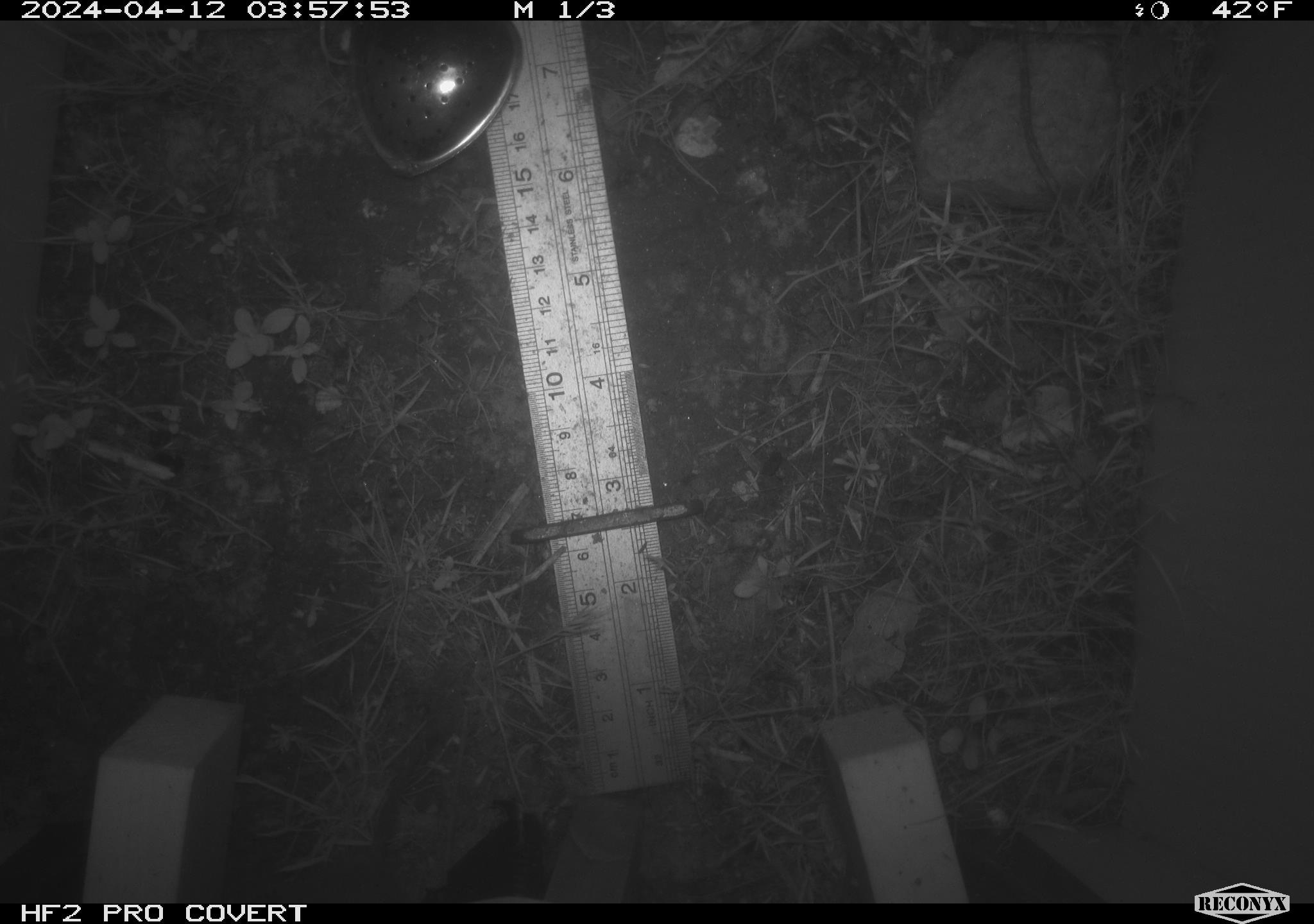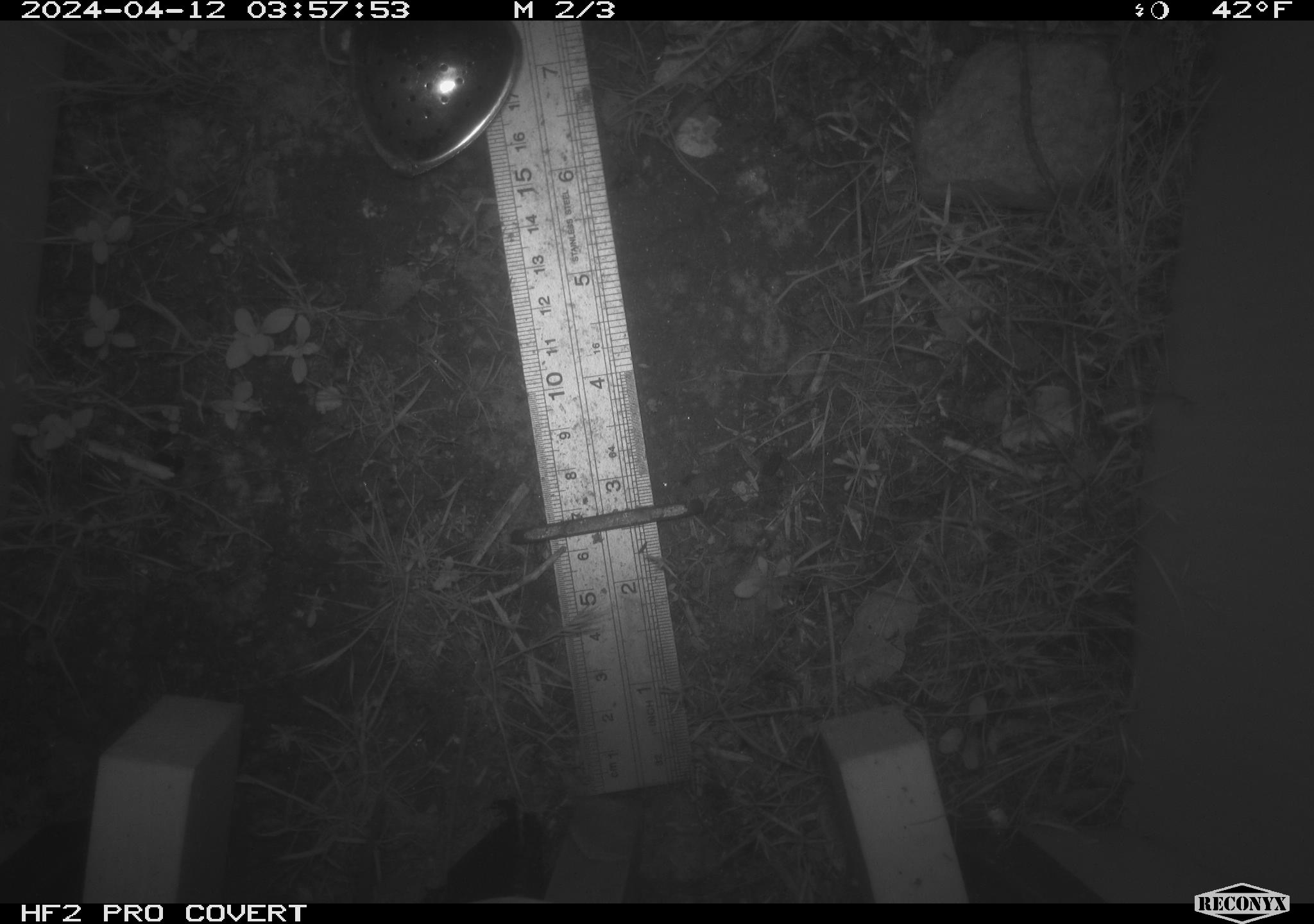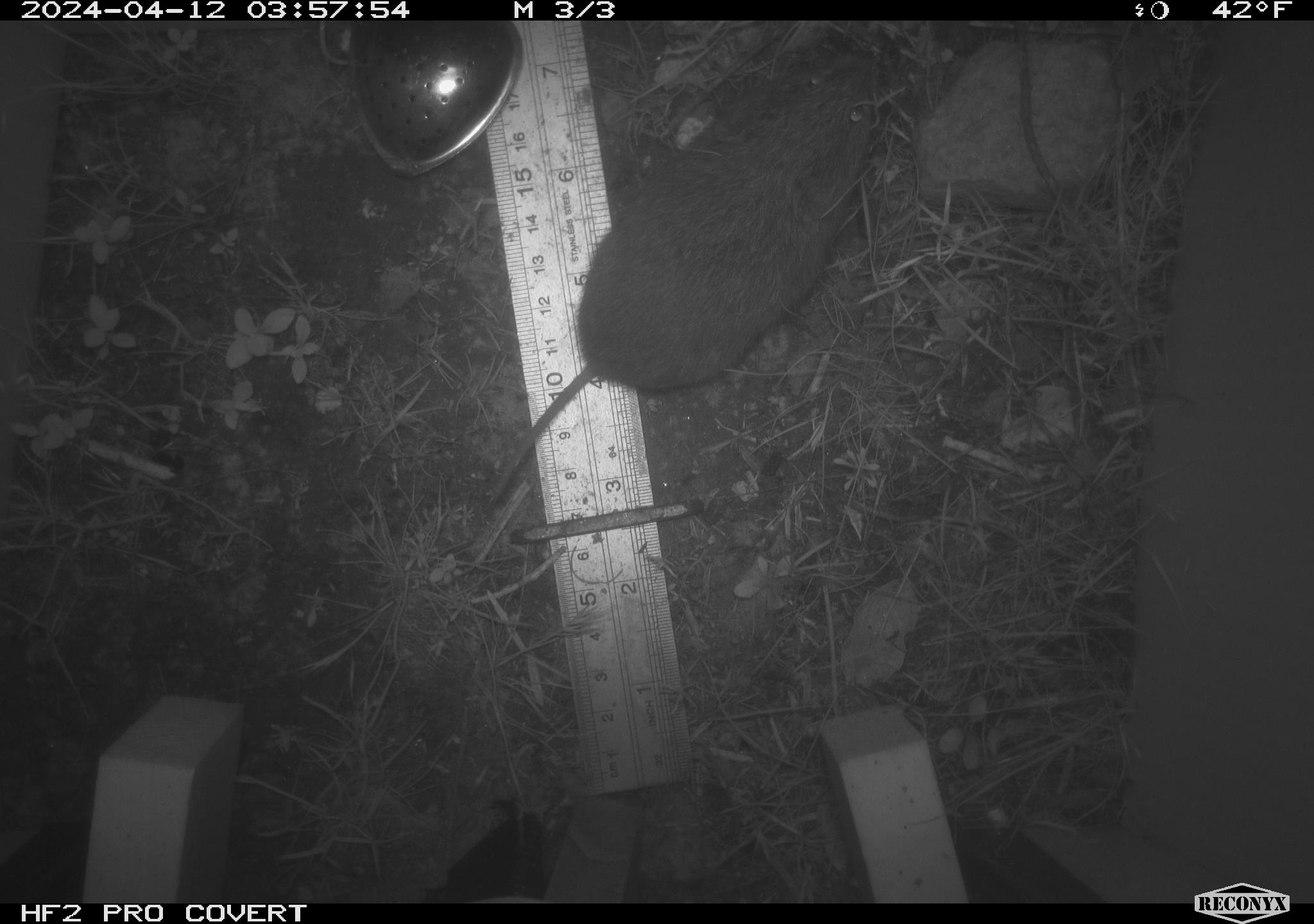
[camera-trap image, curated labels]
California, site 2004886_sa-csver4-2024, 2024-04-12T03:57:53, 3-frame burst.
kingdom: Animalia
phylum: Chordata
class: Mammalia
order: Rodentia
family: Cricetidae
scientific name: Arvicolinae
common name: voles, lemmings, and muskrats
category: arvicolinae subfamily